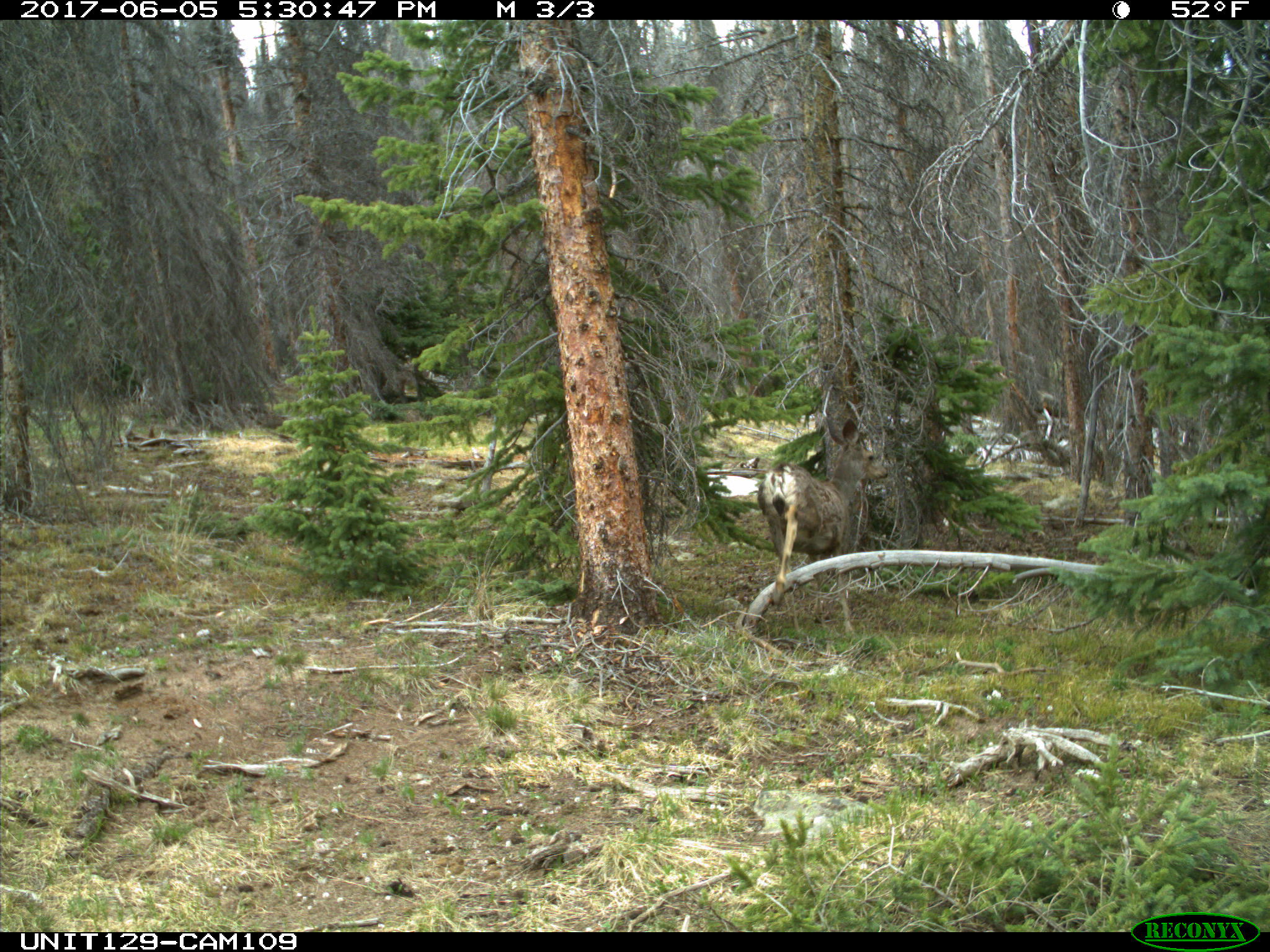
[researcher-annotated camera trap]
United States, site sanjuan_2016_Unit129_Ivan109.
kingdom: Animalia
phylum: Chordata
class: Mammalia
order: Artiodactyla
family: Cervidae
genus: Odocoileus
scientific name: Odocoileus hemionus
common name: mule deer